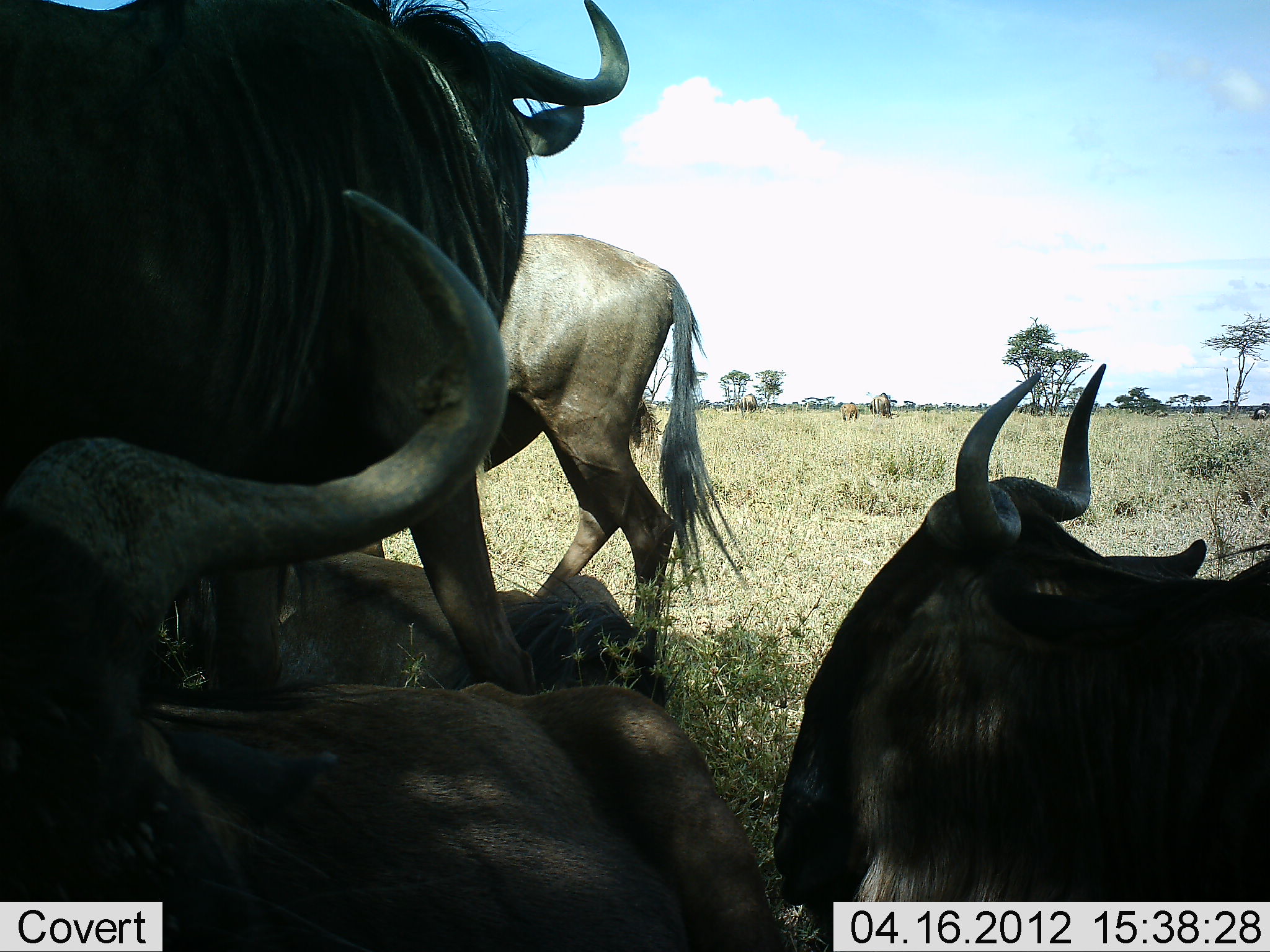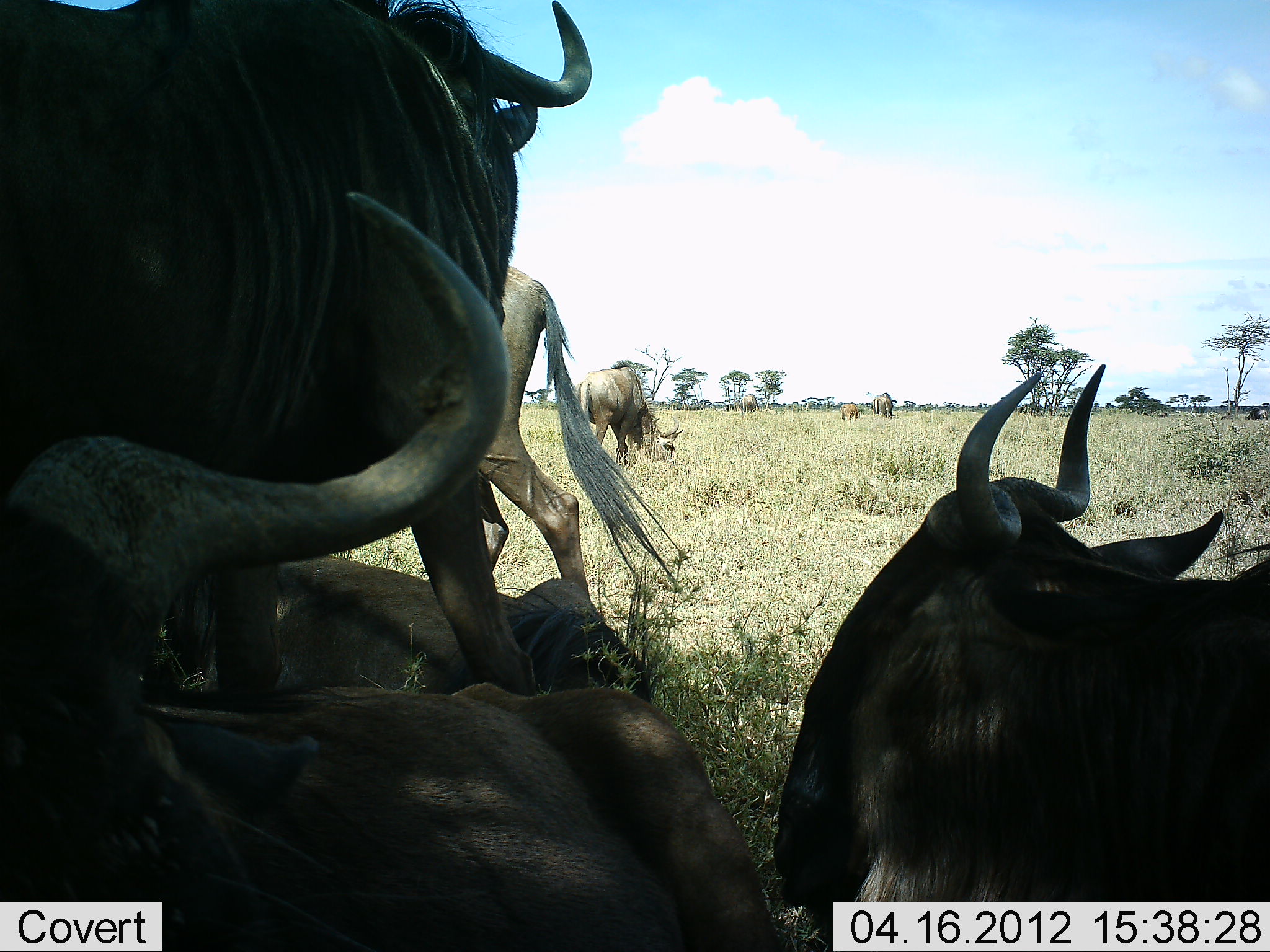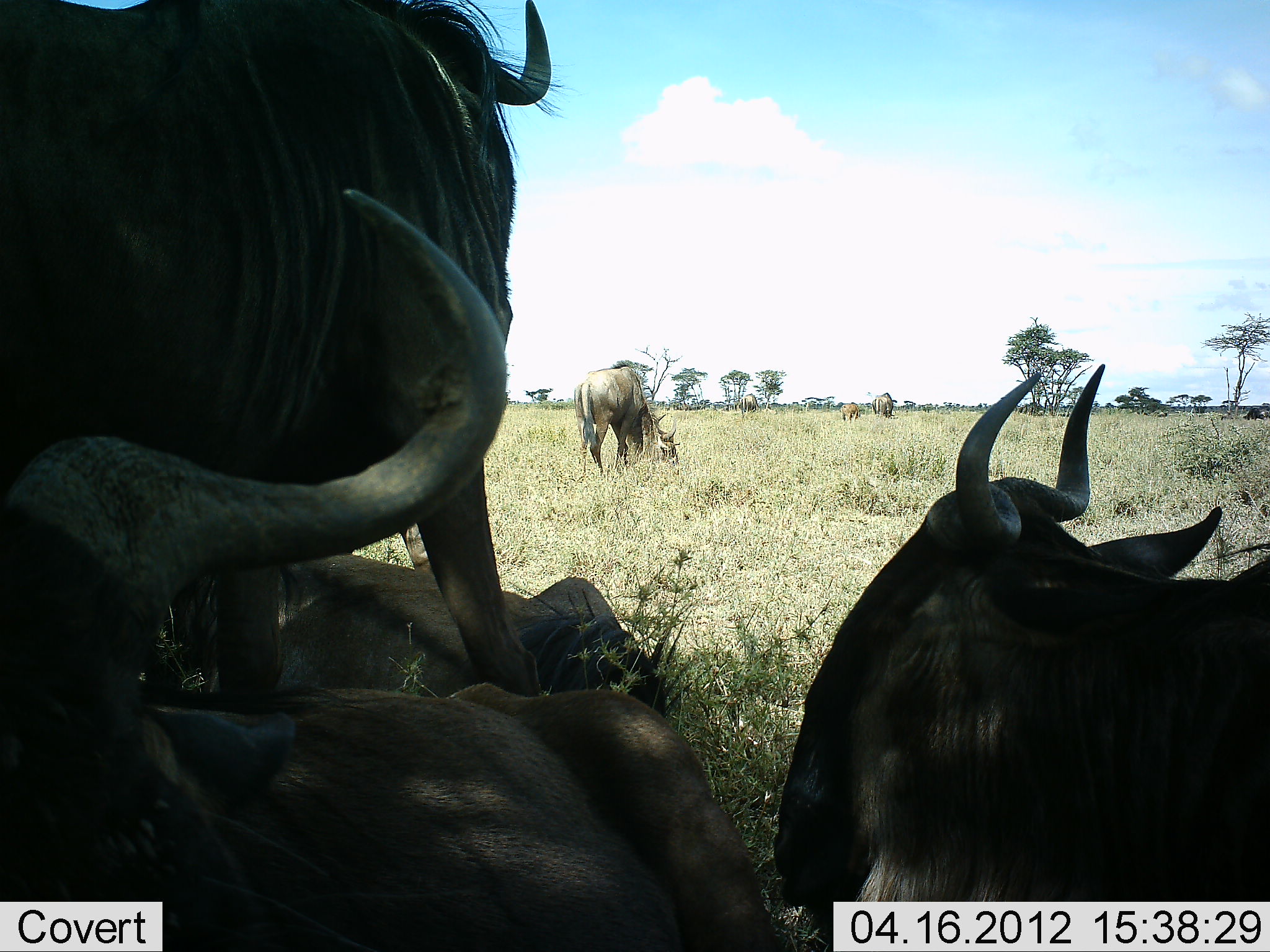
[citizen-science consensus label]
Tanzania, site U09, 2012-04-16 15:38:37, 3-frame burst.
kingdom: Animalia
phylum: Chordata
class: Mammalia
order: Artiodactyla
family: Bovidae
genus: Connochaetes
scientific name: Connochaetes taurinus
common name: blue wildebeest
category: wildebeest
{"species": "wildebeest (blue wildebeest) (Connochaetes taurinus)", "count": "8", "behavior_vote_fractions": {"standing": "64%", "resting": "93%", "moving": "21%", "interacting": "0%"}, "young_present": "14%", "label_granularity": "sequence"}